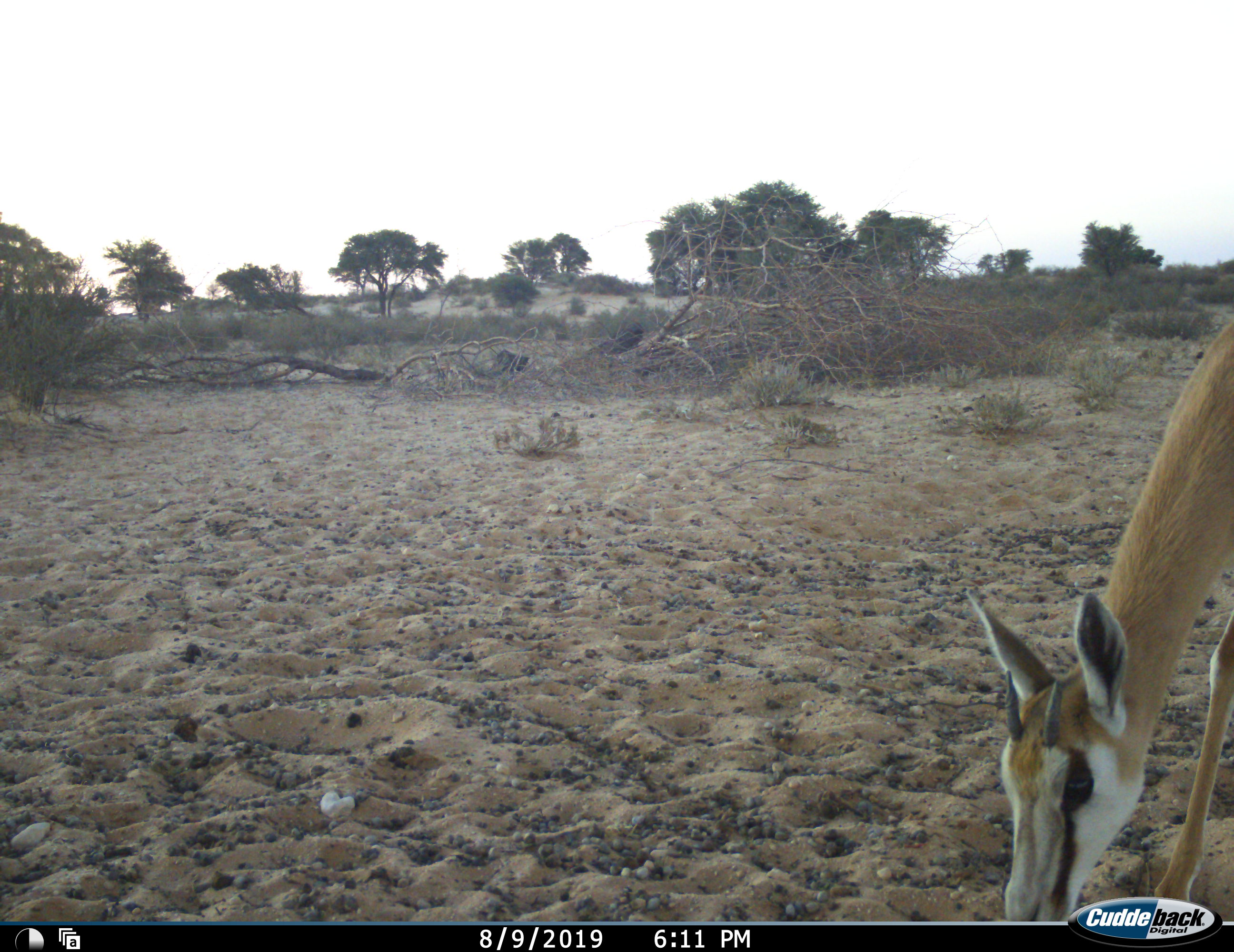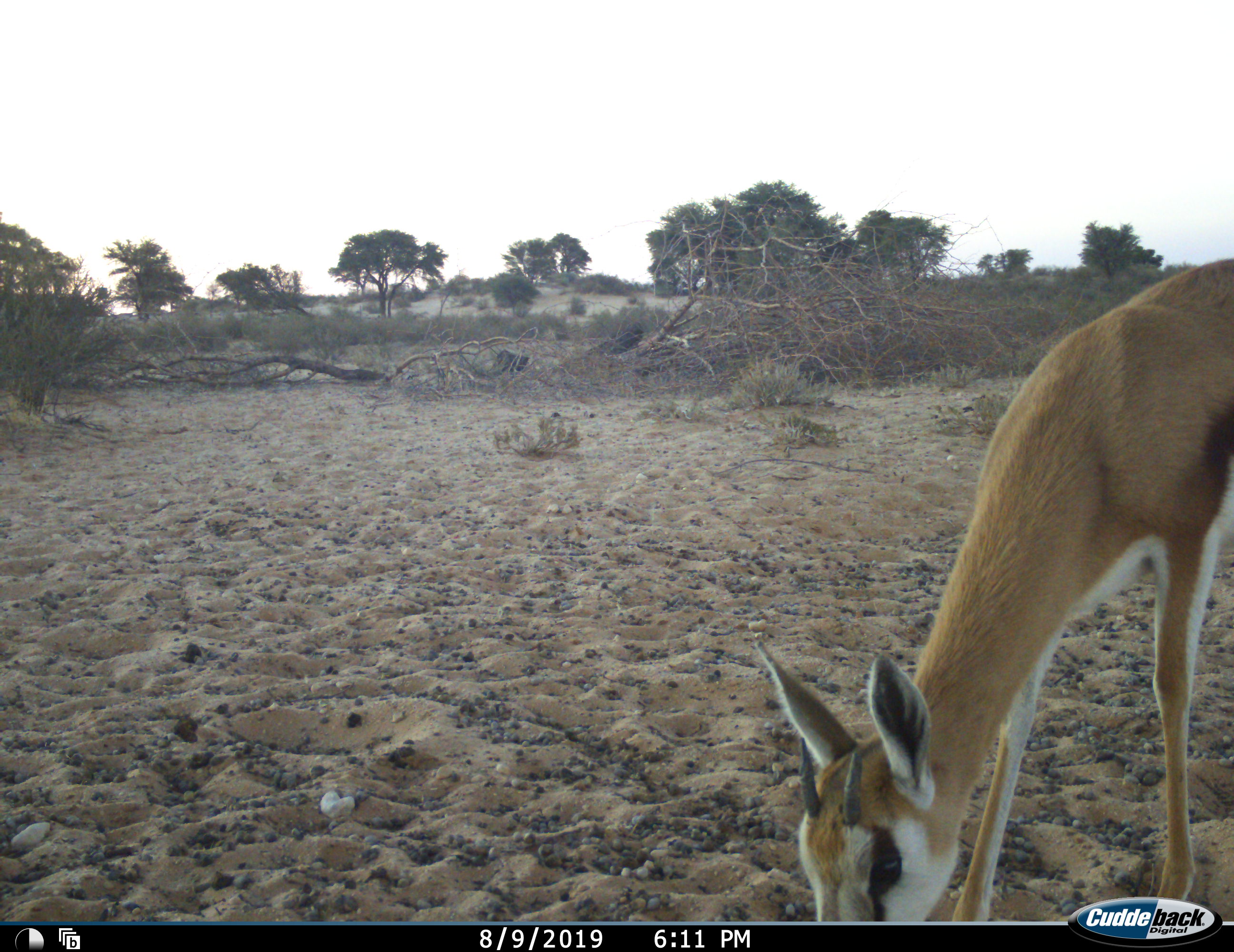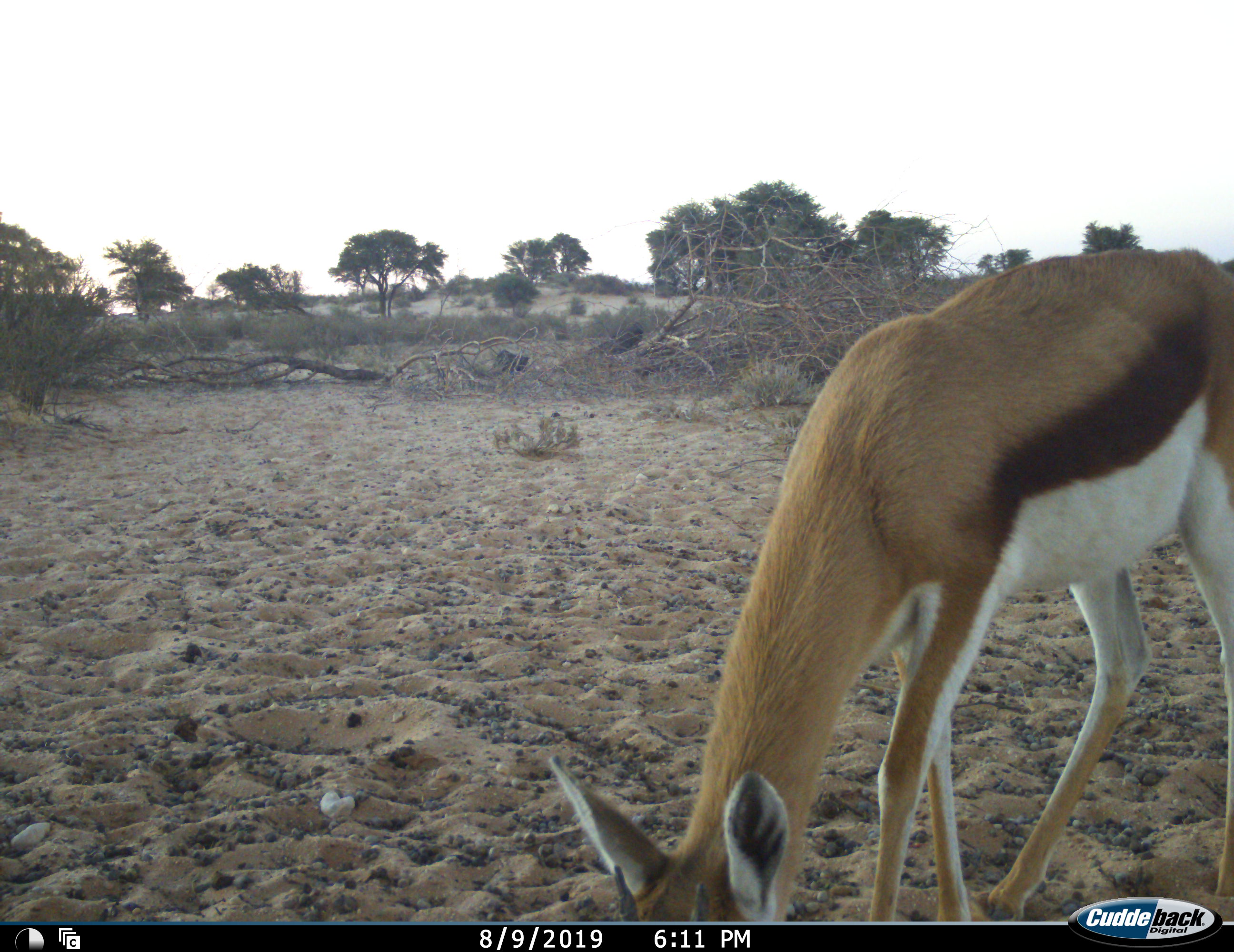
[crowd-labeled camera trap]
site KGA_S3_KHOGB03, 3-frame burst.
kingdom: Animalia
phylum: Chordata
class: Mammalia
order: Artiodactyla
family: Bovidae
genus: Antidorcas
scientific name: Antidorcas marsupialis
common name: springbok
Springbok (Antidorcas marsupialis), count 1. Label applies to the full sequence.